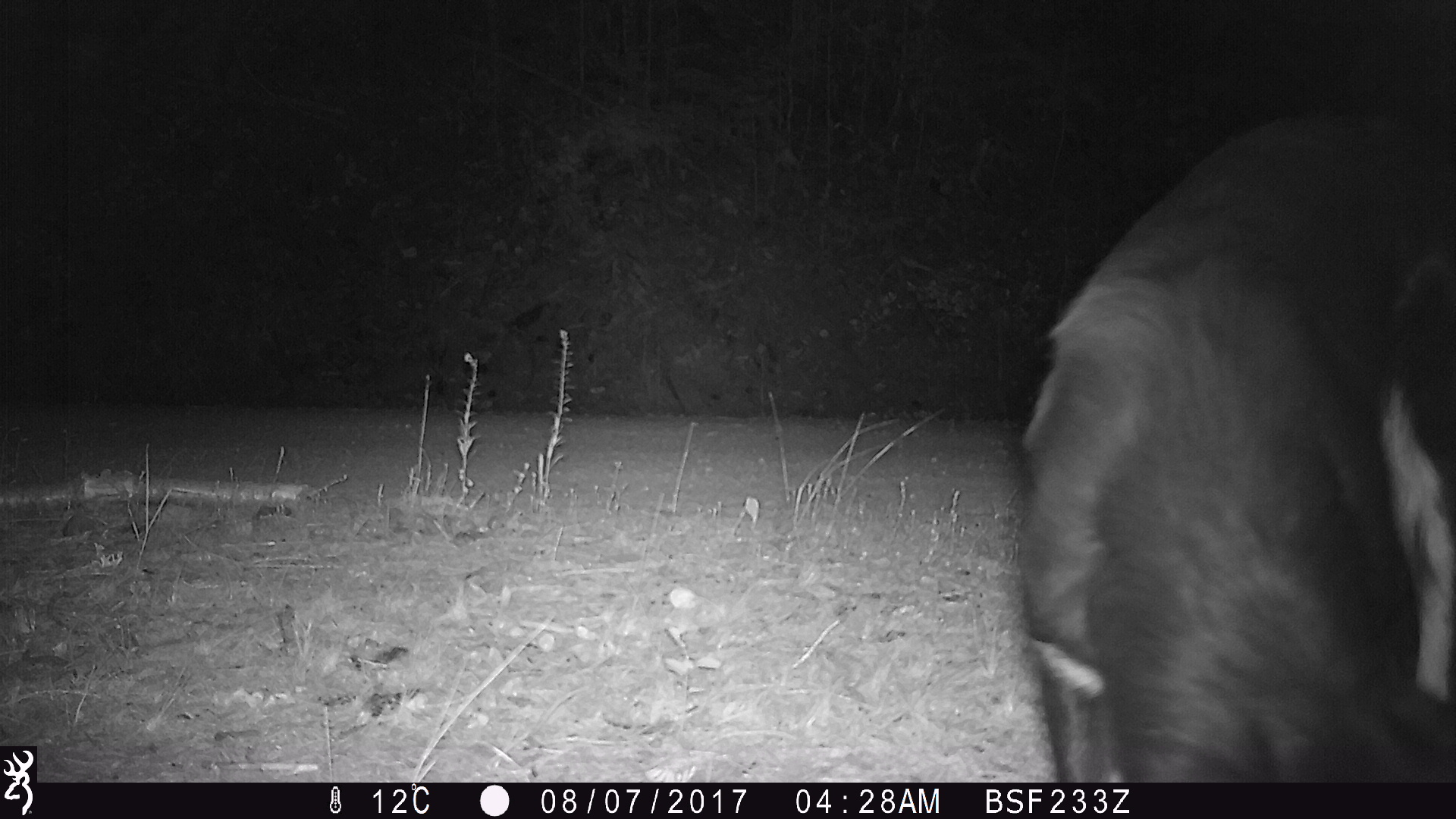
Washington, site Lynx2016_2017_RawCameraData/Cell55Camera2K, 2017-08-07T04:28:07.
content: unidentified animal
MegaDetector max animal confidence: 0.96